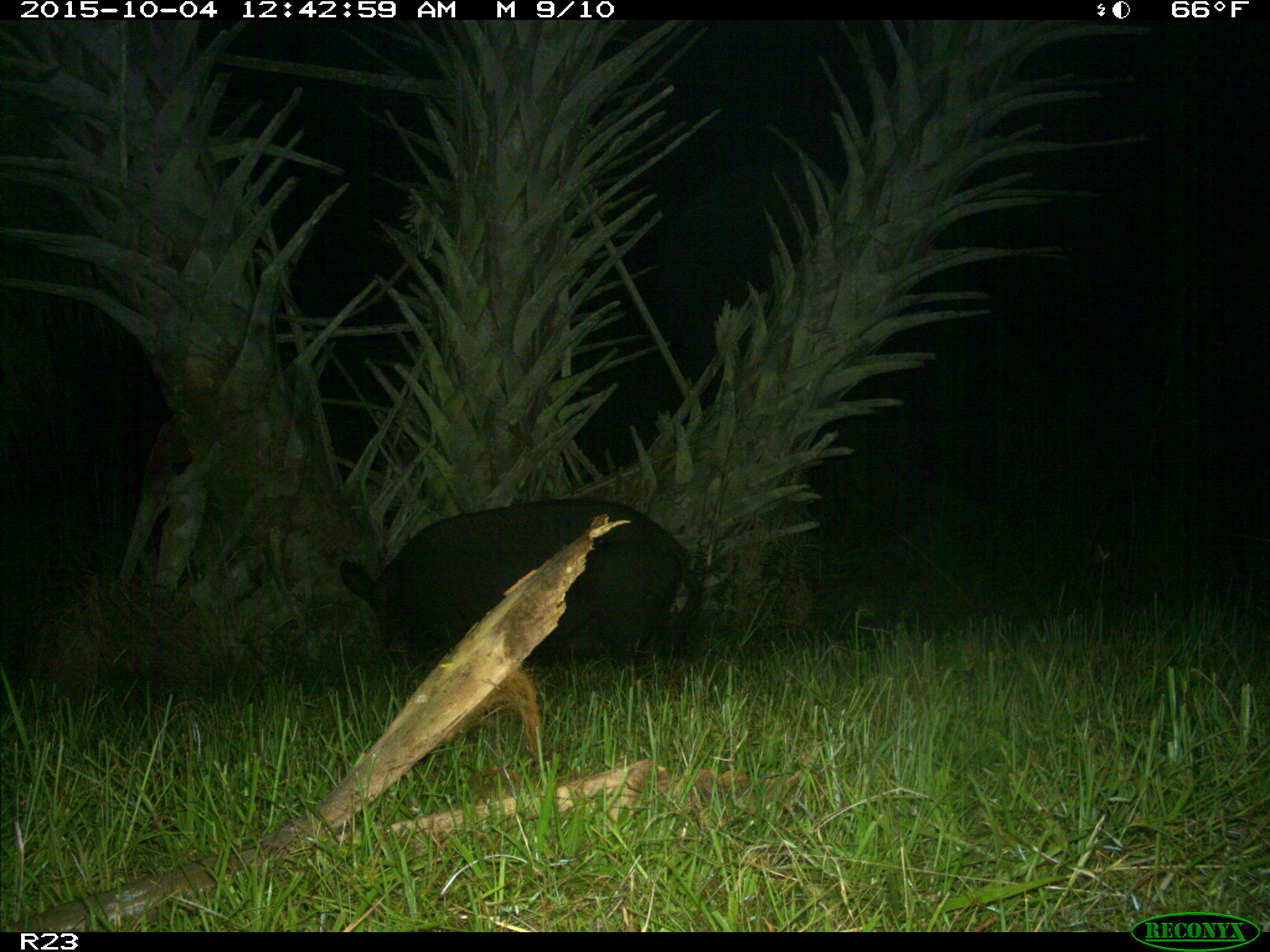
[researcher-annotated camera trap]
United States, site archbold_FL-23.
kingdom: Animalia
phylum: Chordata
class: Mammalia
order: Artiodactyla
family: Suidae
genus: Sus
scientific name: Sus scrofa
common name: wild boar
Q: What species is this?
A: Sus scrofa (wild boar).